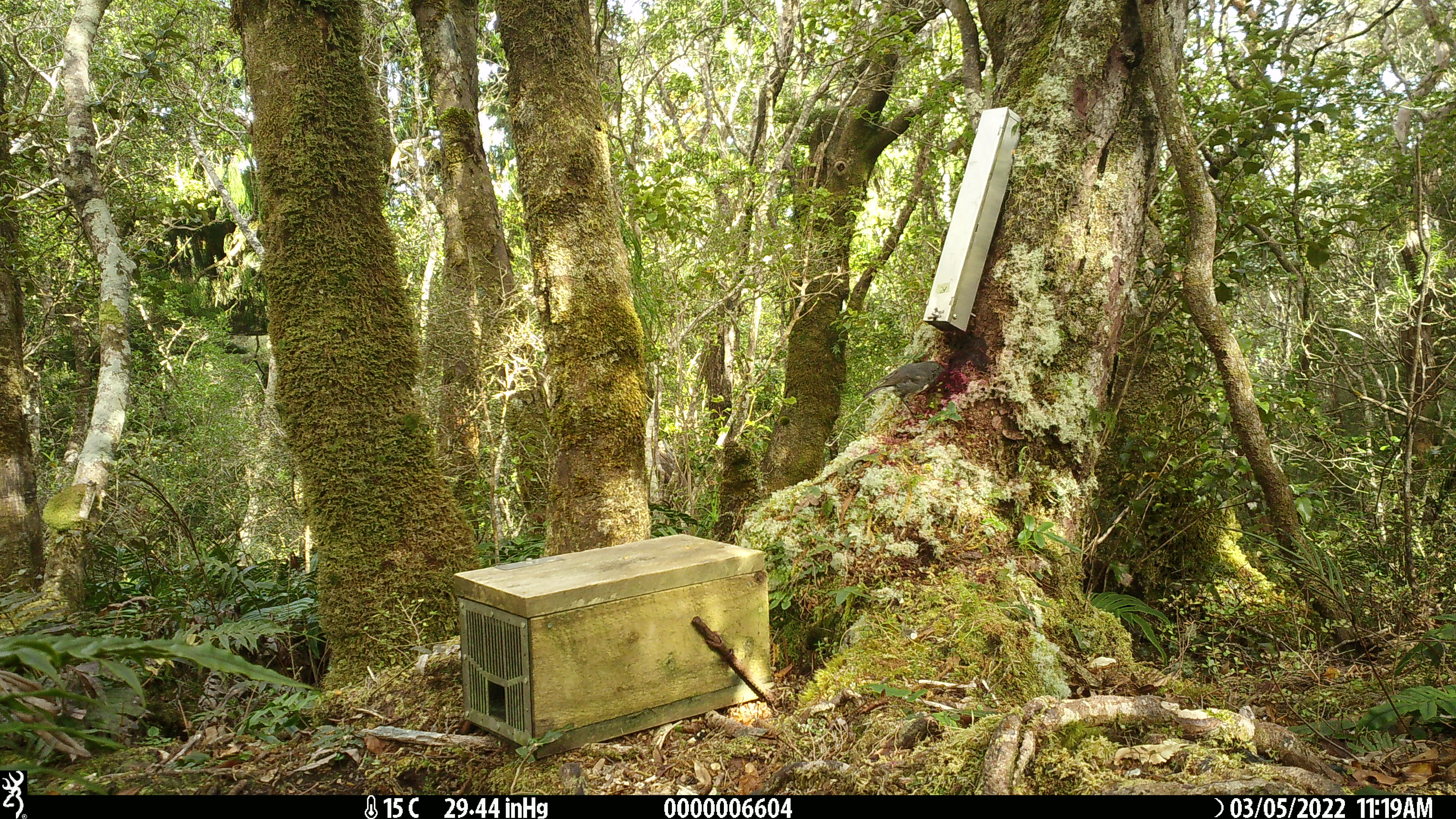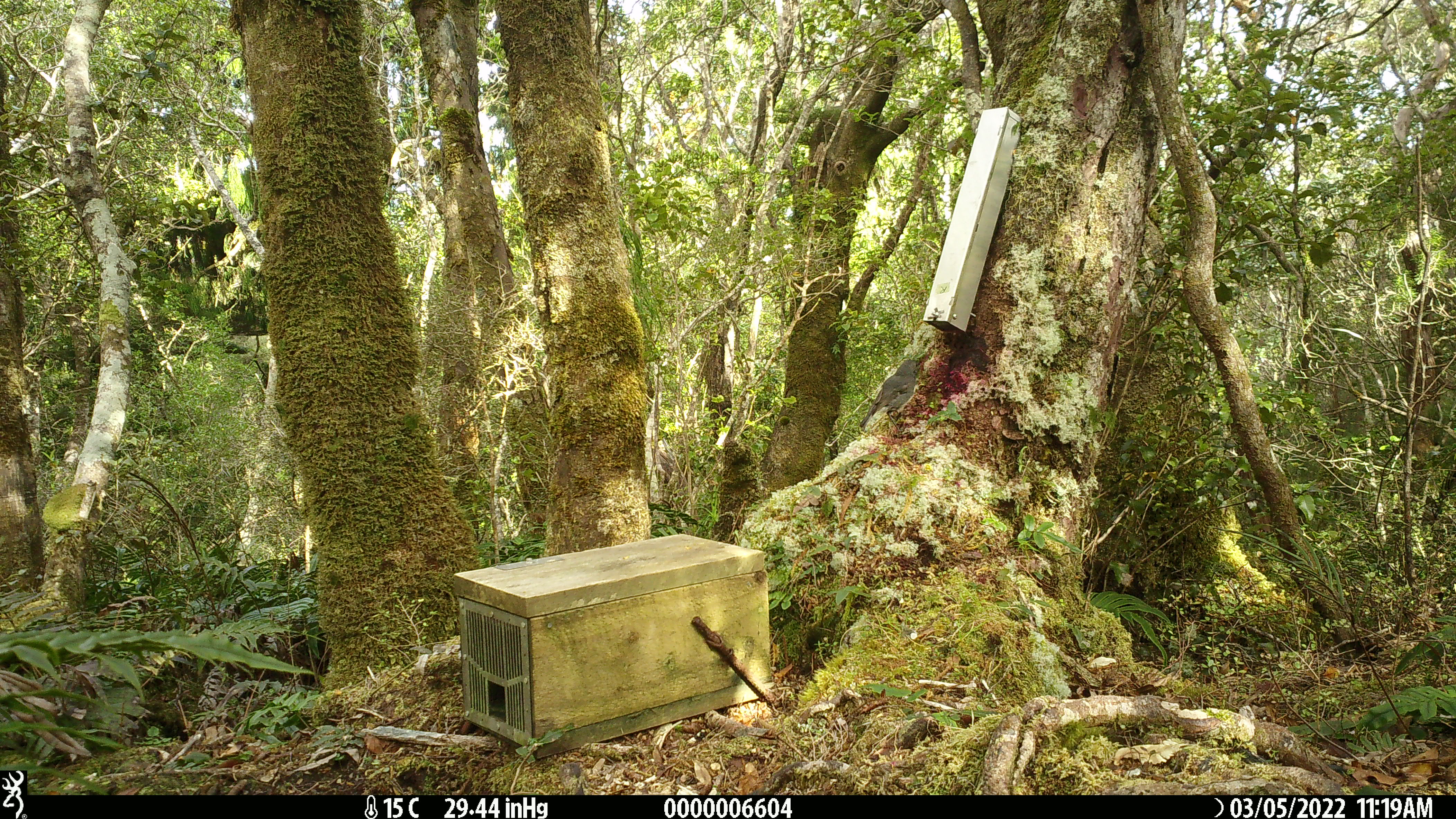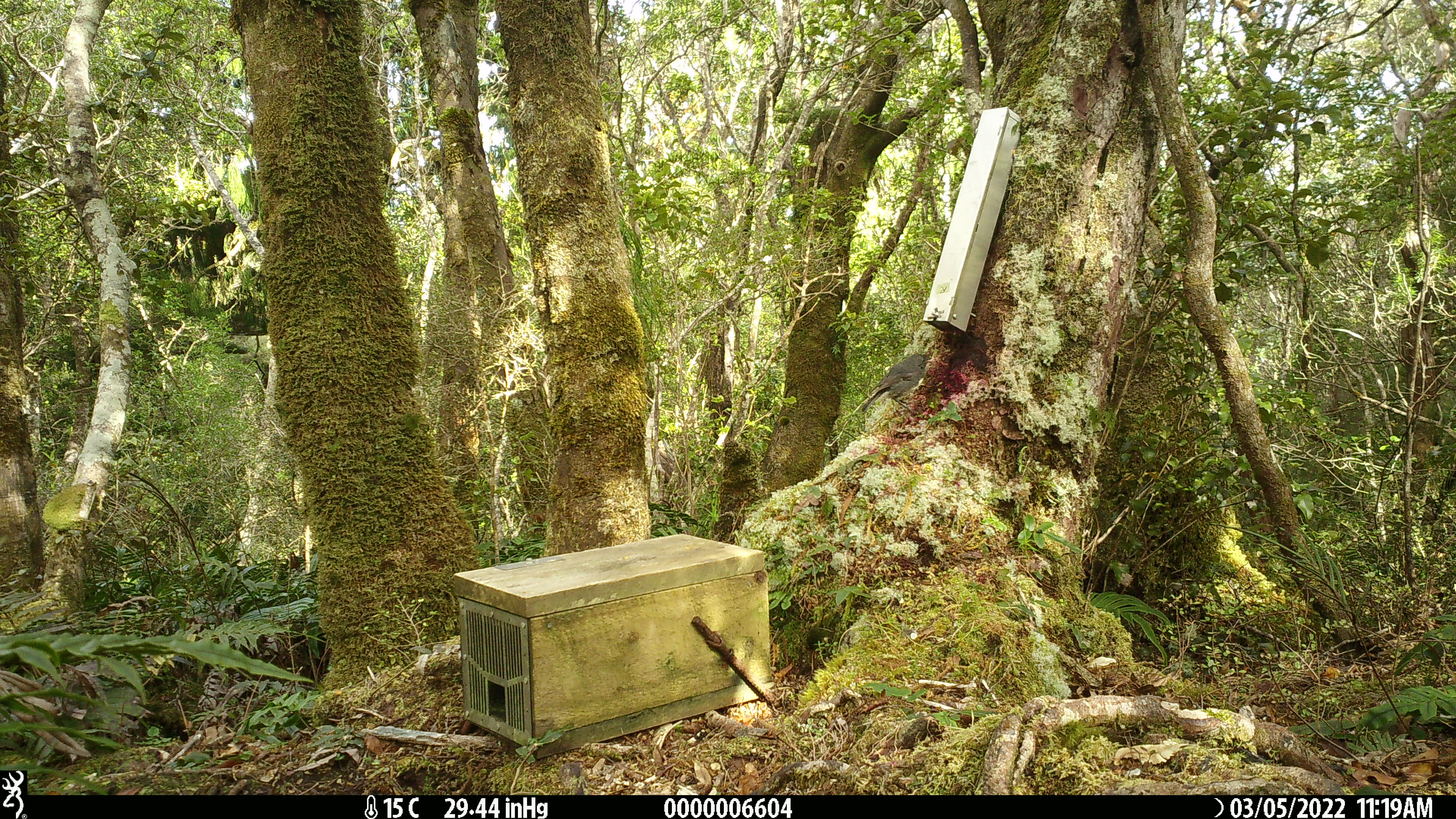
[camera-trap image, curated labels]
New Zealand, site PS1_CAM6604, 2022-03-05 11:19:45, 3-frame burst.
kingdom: Animalia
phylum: Chordata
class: Aves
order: Passeriformes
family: Petroicidae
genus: Petroica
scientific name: Petroica australis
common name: new zealand robin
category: robin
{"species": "robin (new zealand robin) (Petroica australis)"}